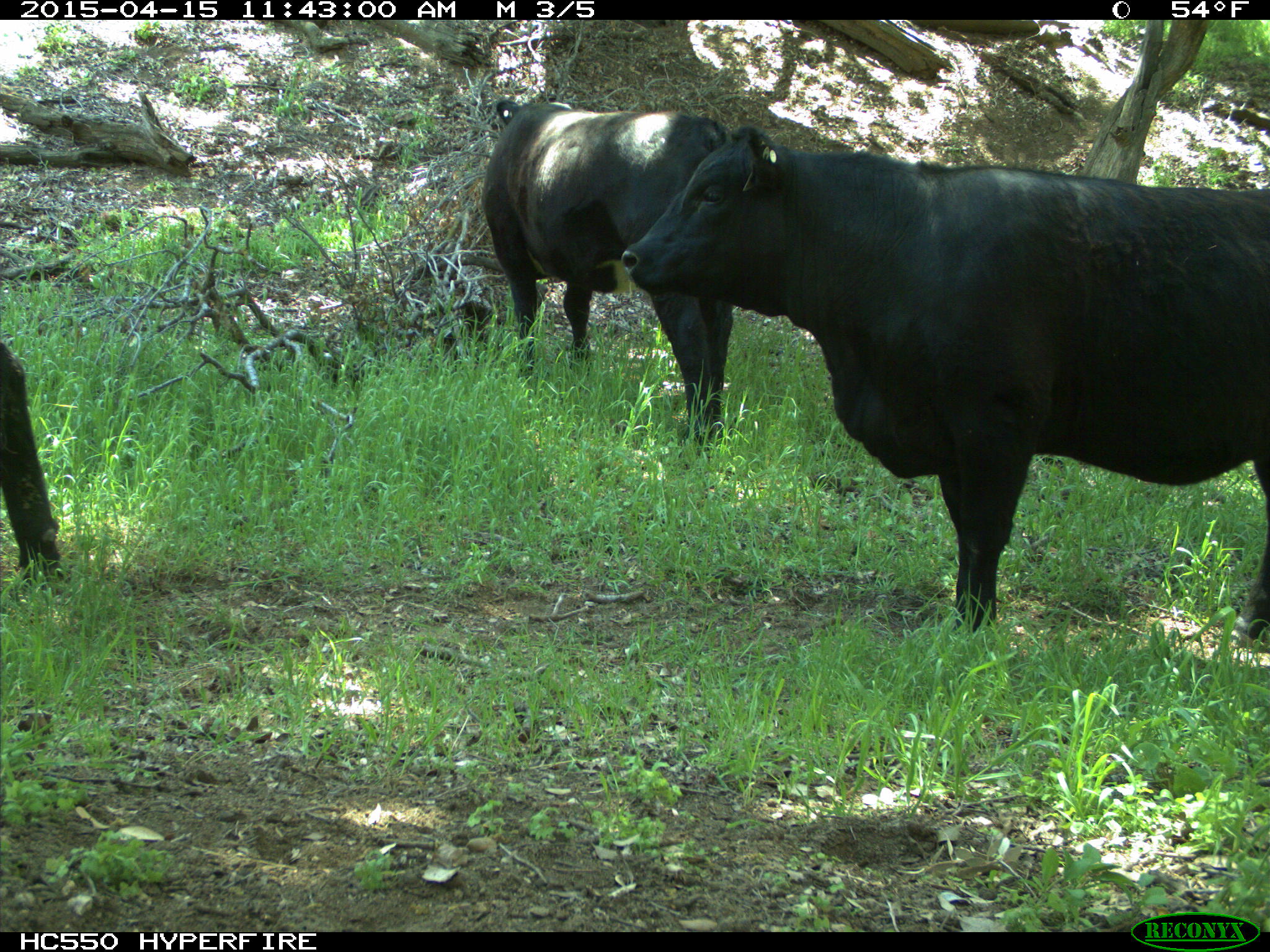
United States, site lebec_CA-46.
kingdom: Animalia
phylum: Chordata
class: Mammalia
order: Artiodactyla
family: Bovidae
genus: Bos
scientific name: Bos taurus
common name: domestic cow